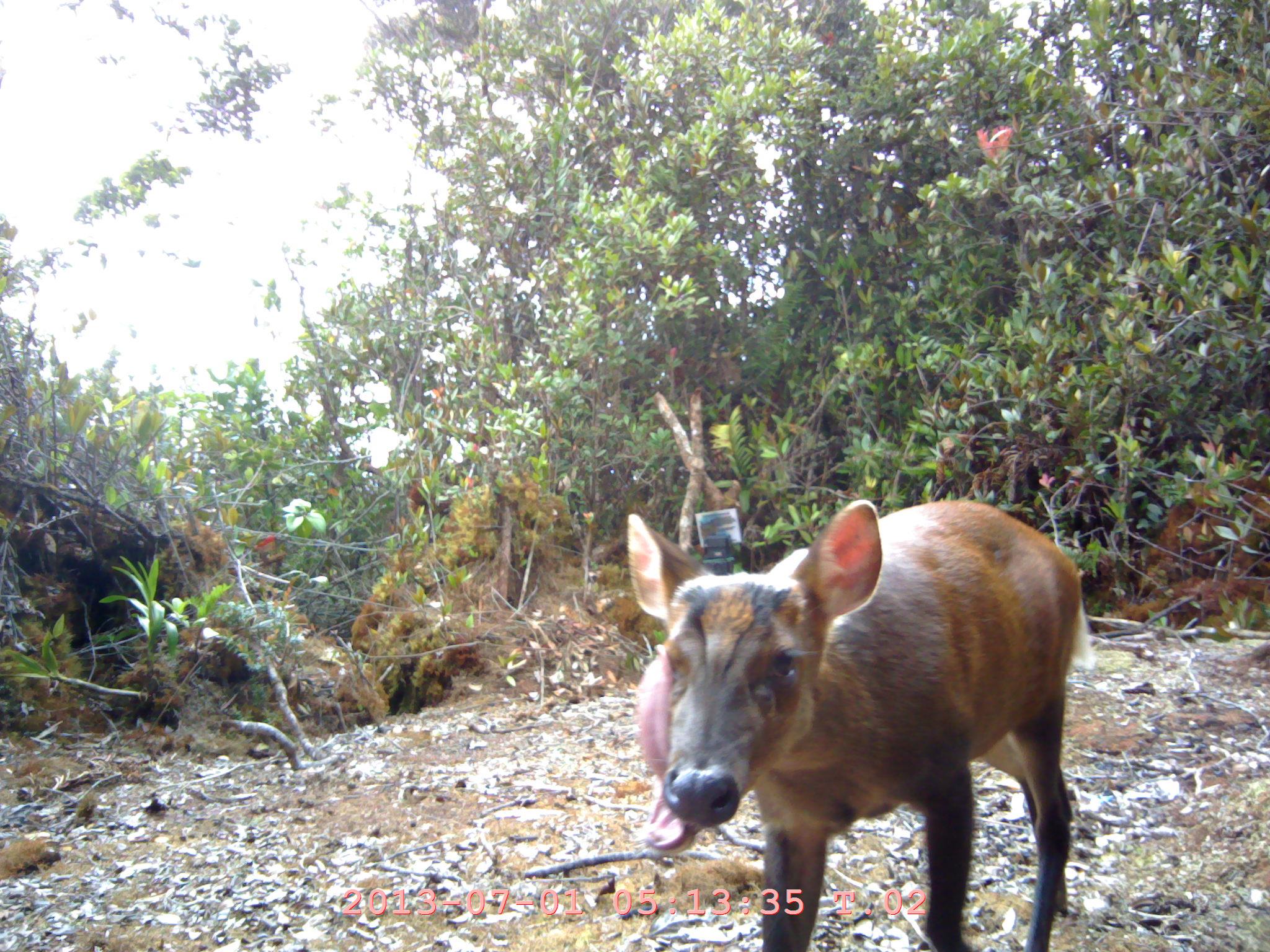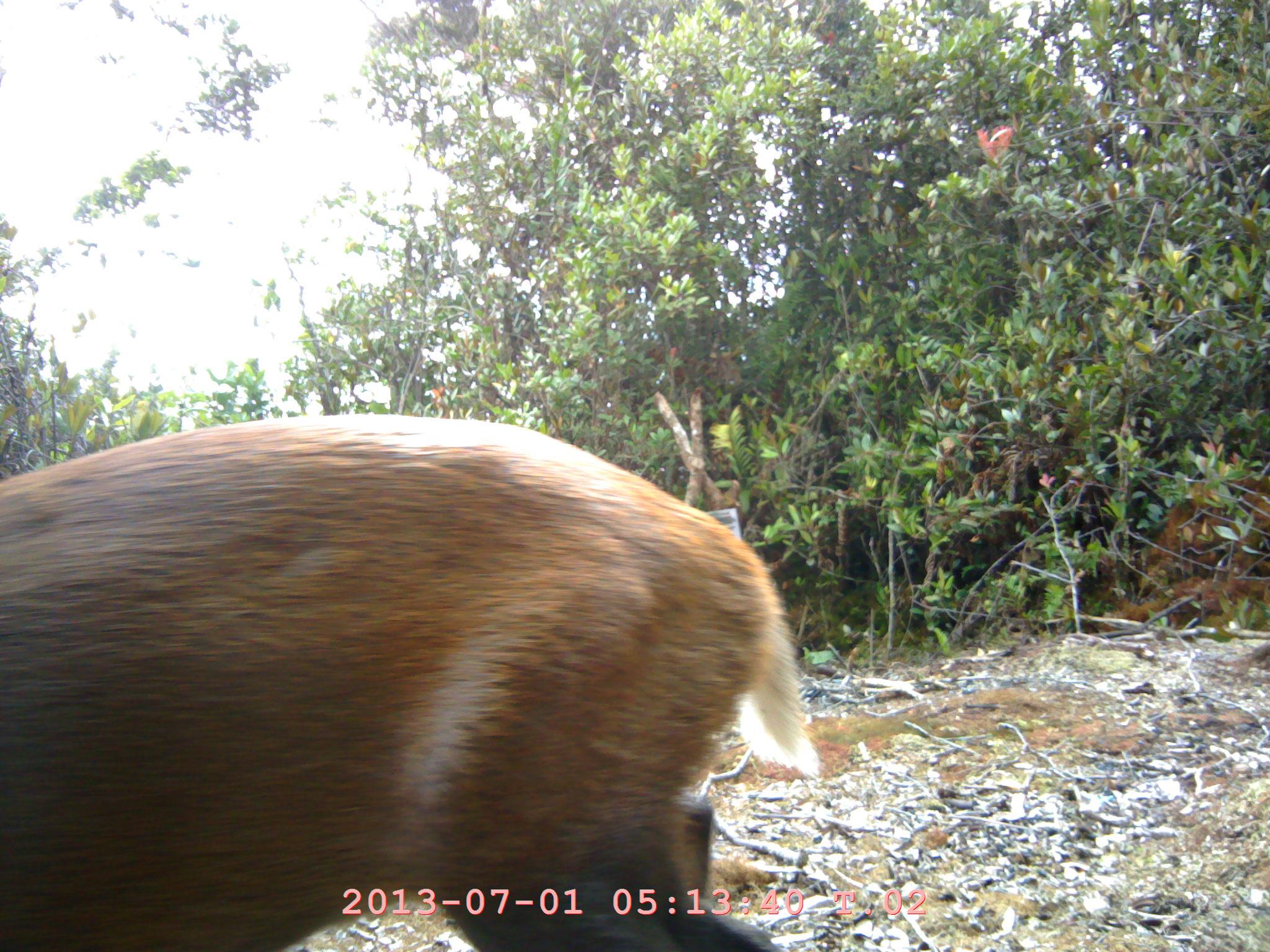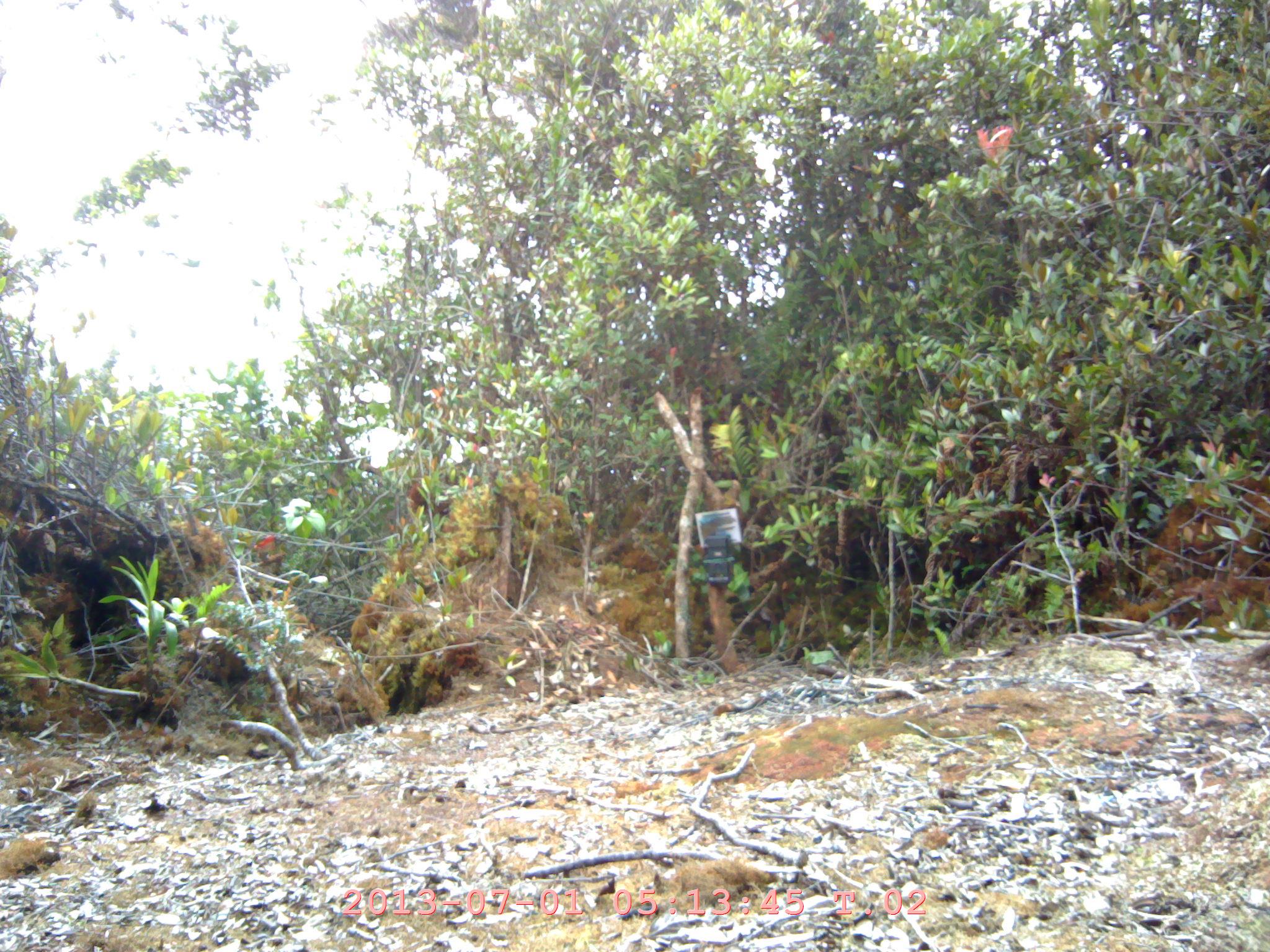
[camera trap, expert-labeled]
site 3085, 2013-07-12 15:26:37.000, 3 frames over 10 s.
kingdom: Animalia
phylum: Chordata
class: Mammalia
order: Artiodactyla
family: Cervidae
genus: Muntiacus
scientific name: Muntiacus muntjak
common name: southern red muntjac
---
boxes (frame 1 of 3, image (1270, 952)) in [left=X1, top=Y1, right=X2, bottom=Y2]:
muntiacus muntjak: [left=623, top=496, right=1083, bottom=946]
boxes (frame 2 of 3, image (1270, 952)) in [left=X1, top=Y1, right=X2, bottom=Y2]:
muntiacus muntjak: [left=0, top=413, right=821, bottom=952]